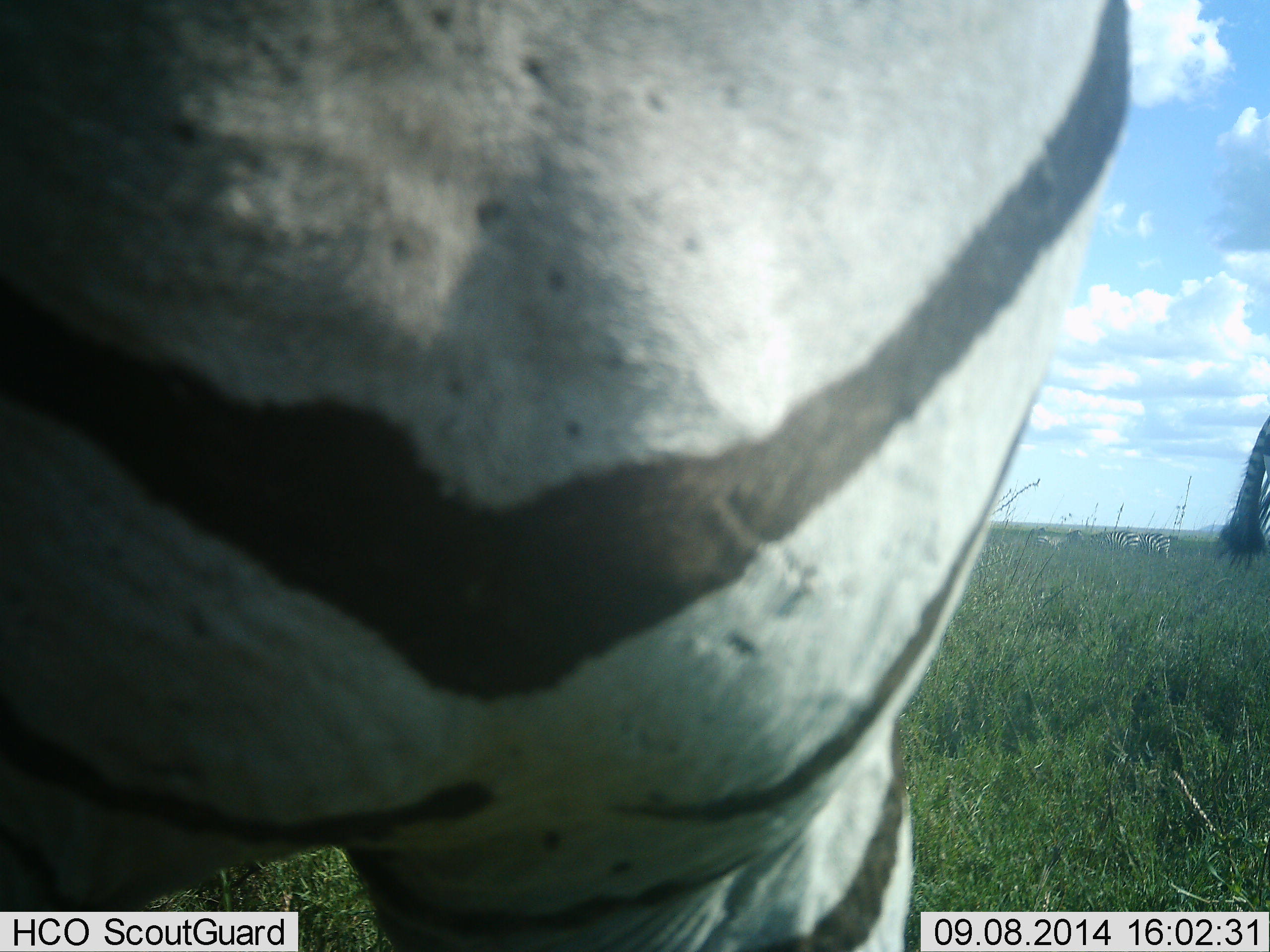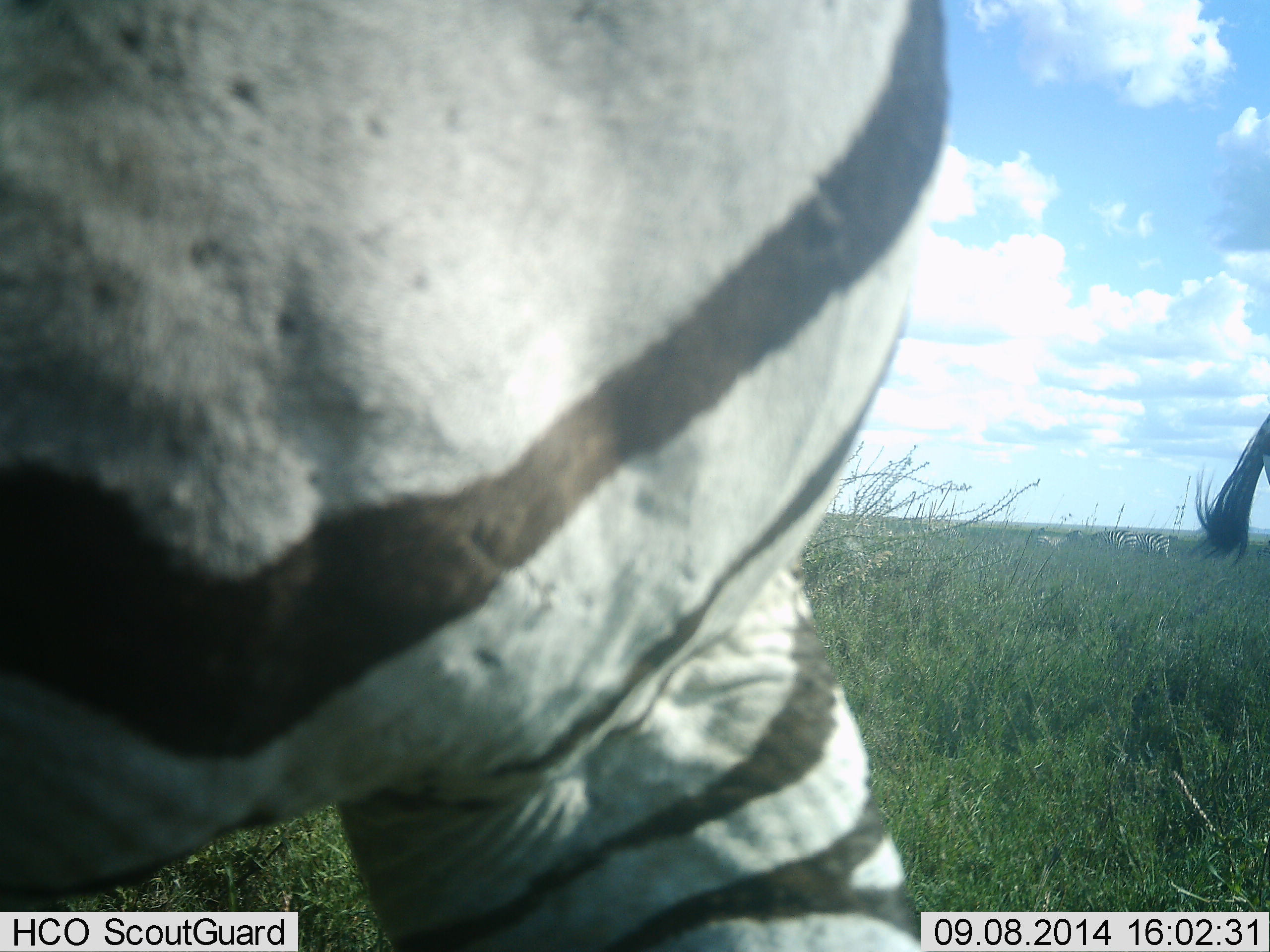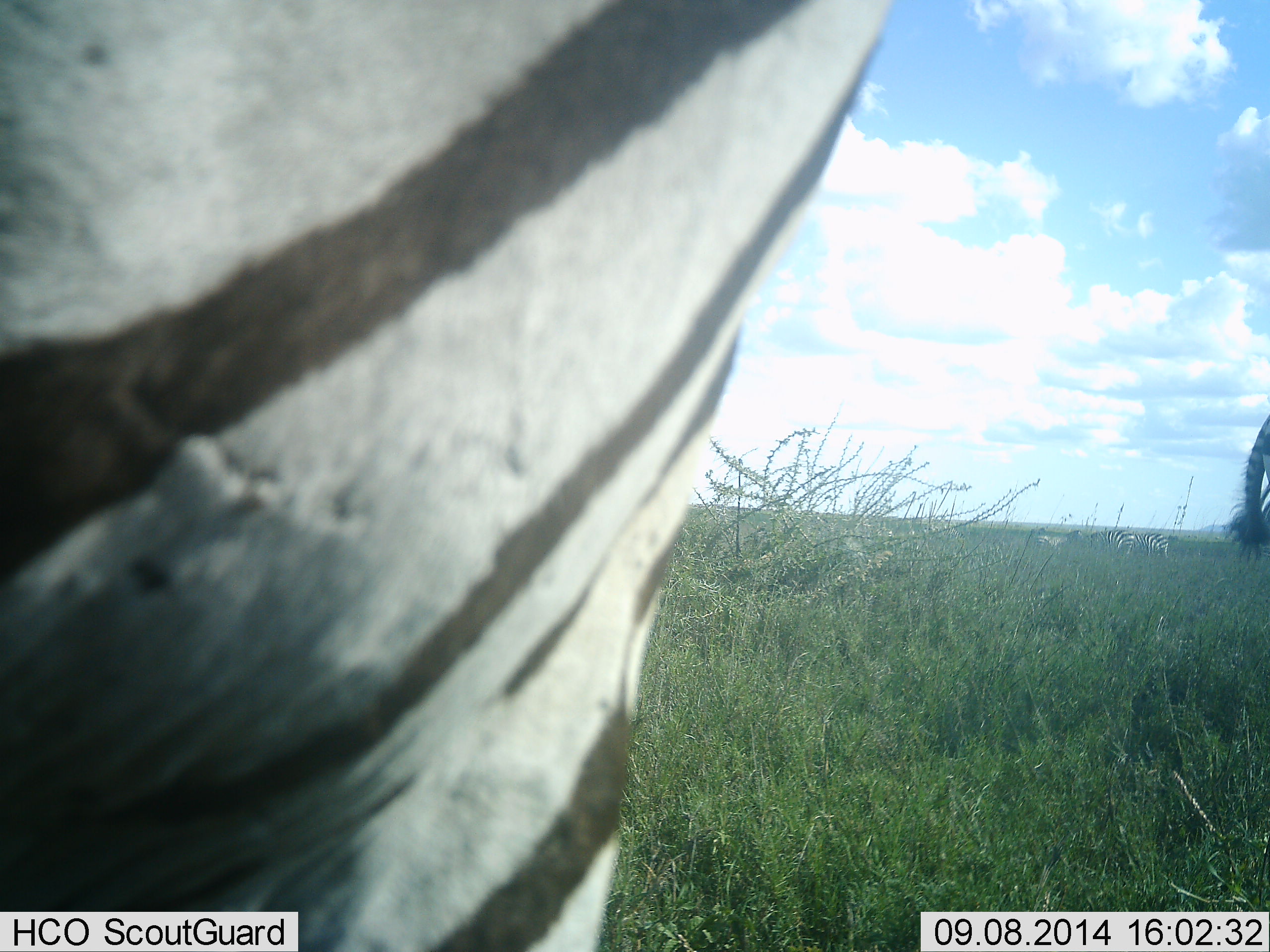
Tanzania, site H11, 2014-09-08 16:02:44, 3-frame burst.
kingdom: Animalia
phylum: Chordata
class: Mammalia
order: Perissodactyla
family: Equidae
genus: Equus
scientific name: Equus quagga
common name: plains zebra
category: zebra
Zebra (plains zebra) (Equus quagga), count 4. Behavior (volunteer vote fractions): standing 55%, resting 0%, moving 45%, interacting 0%. Young present (vote fraction): 0%. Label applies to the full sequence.